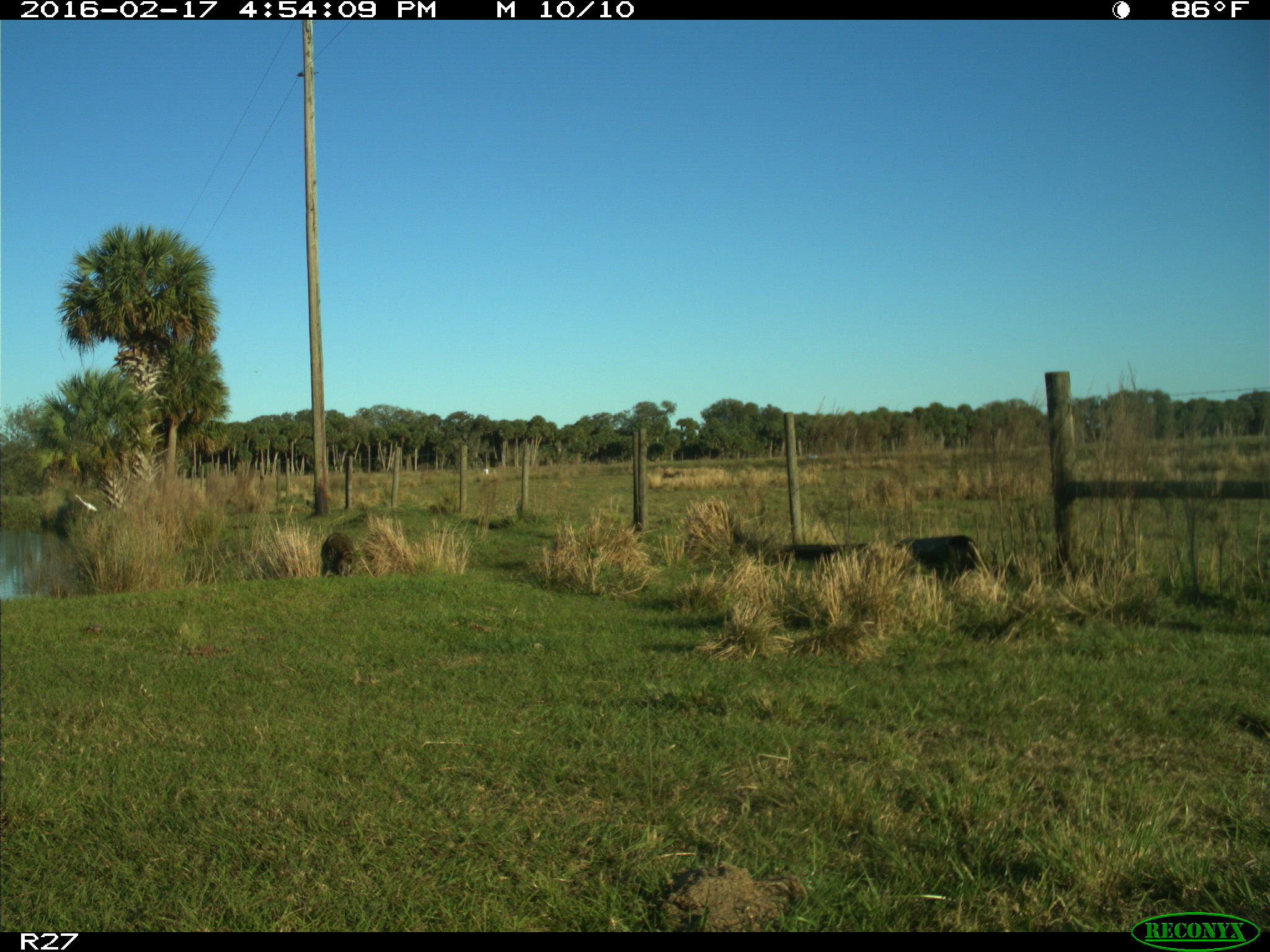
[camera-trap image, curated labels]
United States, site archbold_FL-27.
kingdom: Animalia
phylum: Chordata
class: Mammalia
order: Carnivora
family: Procyonidae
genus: Procyon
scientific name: Procyon lotor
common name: common raccoon